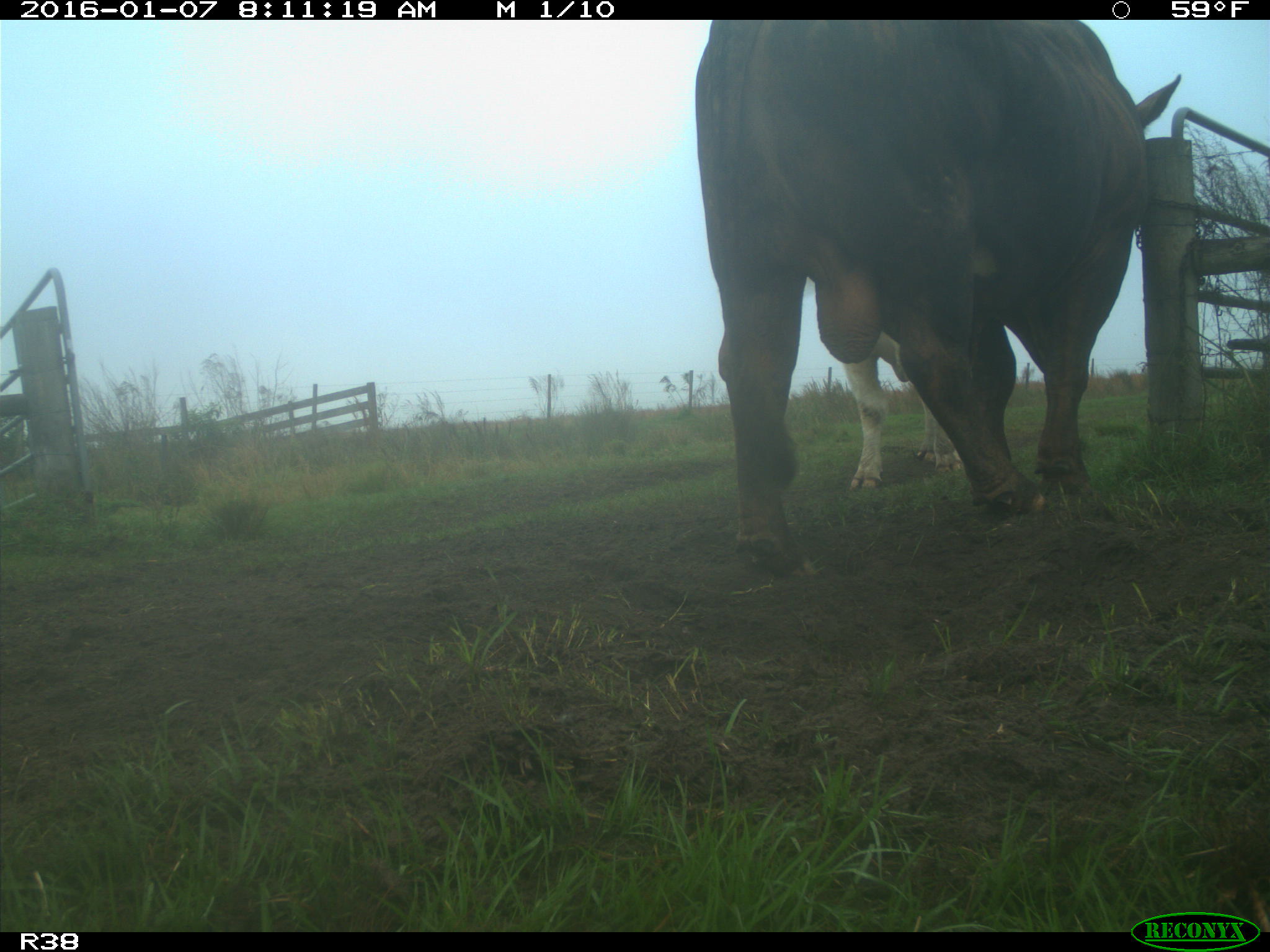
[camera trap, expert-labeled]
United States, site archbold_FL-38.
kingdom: Animalia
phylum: Chordata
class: Mammalia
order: Artiodactyla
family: Bovidae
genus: Bos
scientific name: Bos taurus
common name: domestic cow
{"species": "Bos taurus (domestic cow)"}